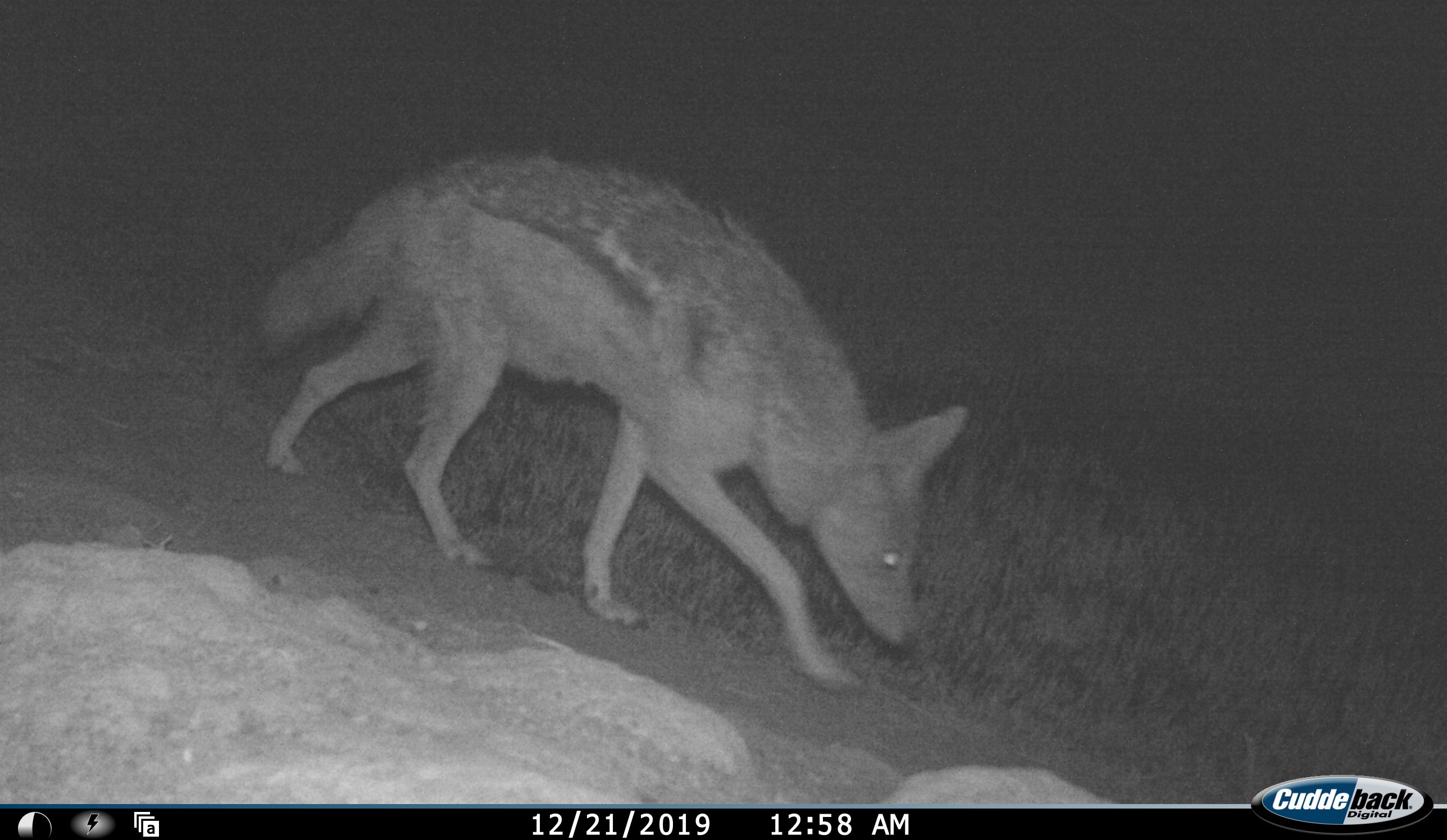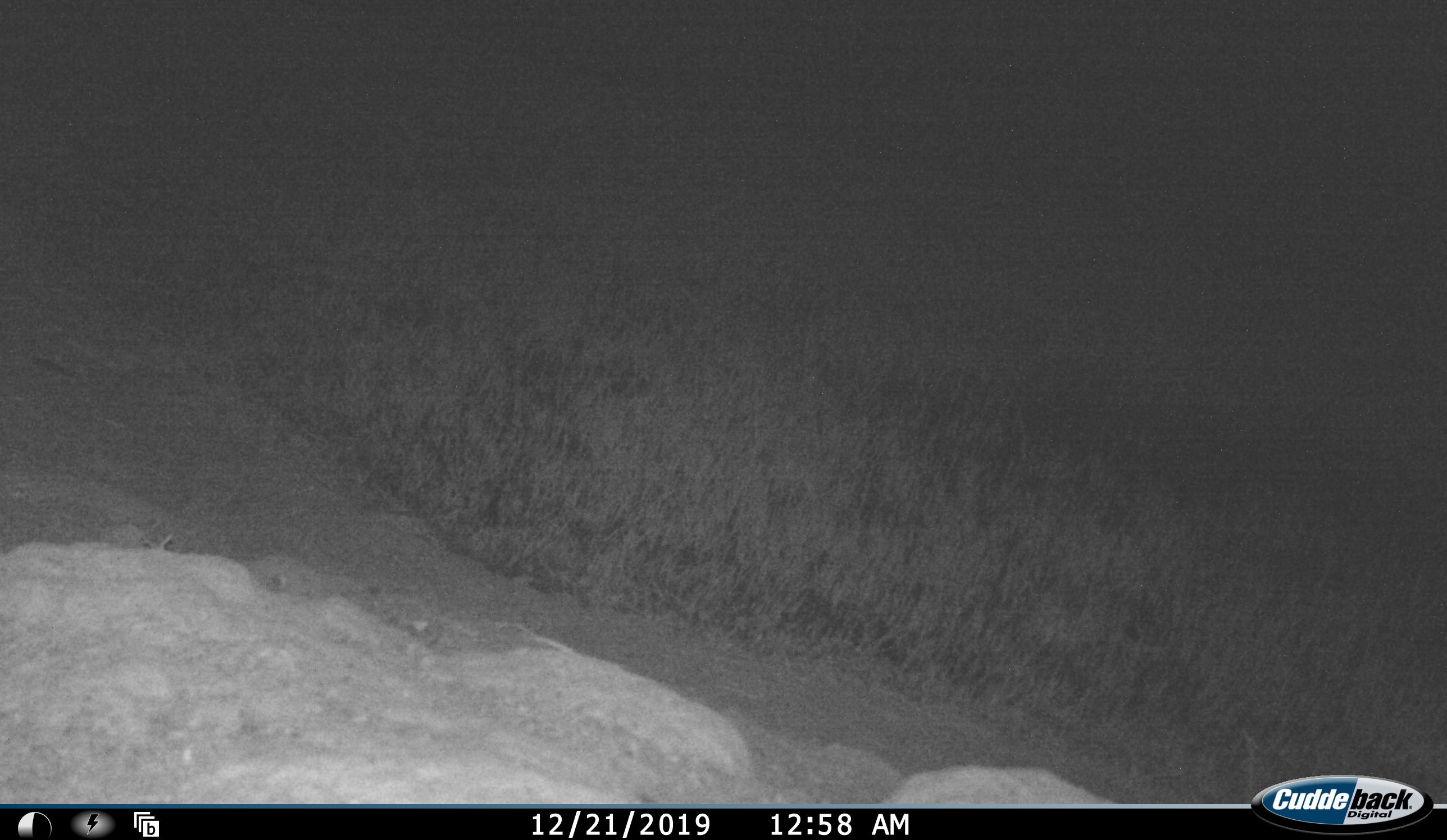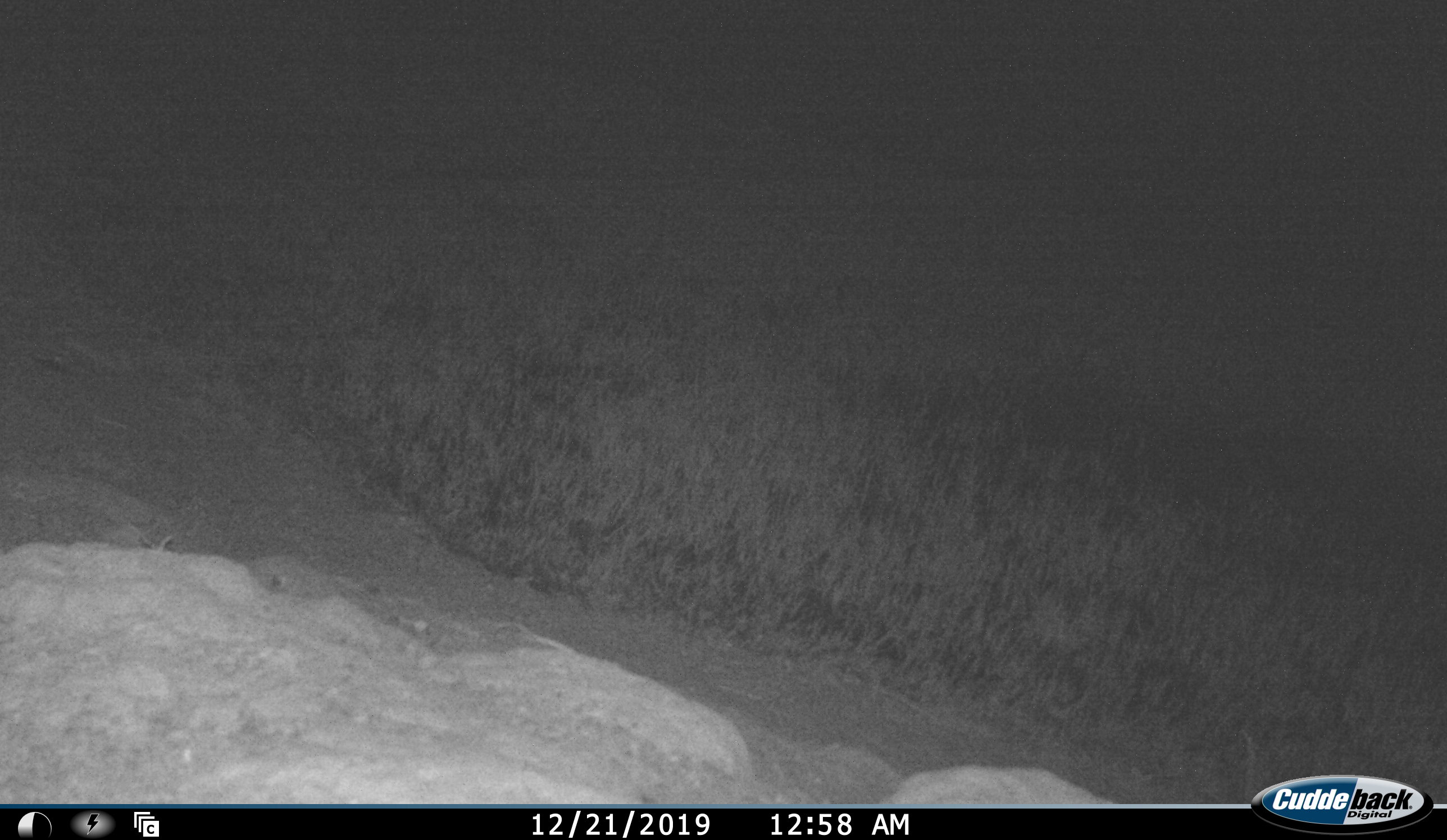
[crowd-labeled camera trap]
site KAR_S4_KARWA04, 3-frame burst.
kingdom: Animalia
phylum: Chordata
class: Mammalia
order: Carnivora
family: Canidae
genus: Lupulella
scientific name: Lupulella mesomelas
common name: black-backed jackal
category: jackalblackbacked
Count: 1.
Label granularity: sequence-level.